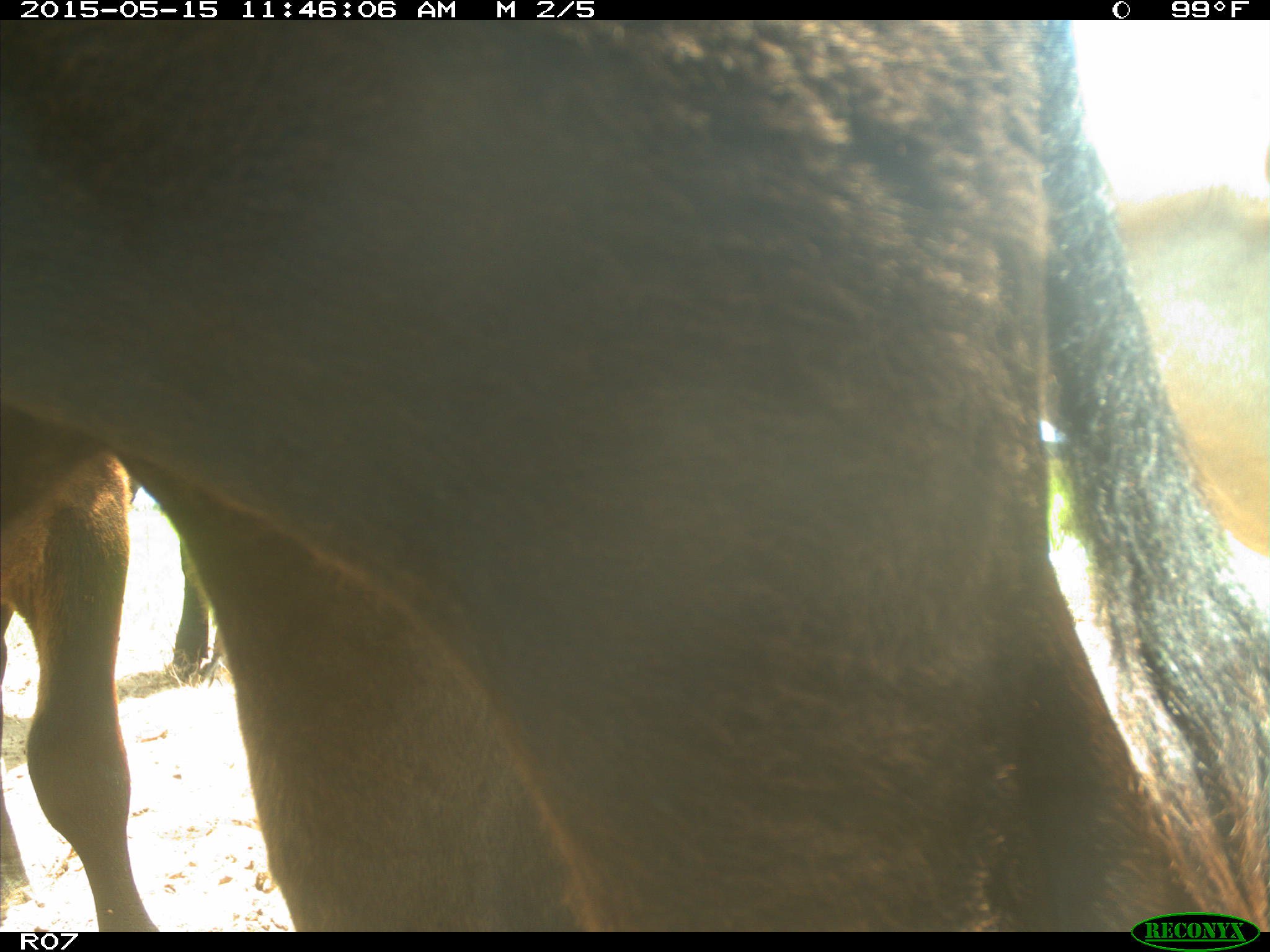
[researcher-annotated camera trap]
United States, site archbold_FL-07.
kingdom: Animalia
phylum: Chordata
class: Mammalia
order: Artiodactyla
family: Bovidae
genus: Bos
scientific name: Bos taurus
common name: domestic cow